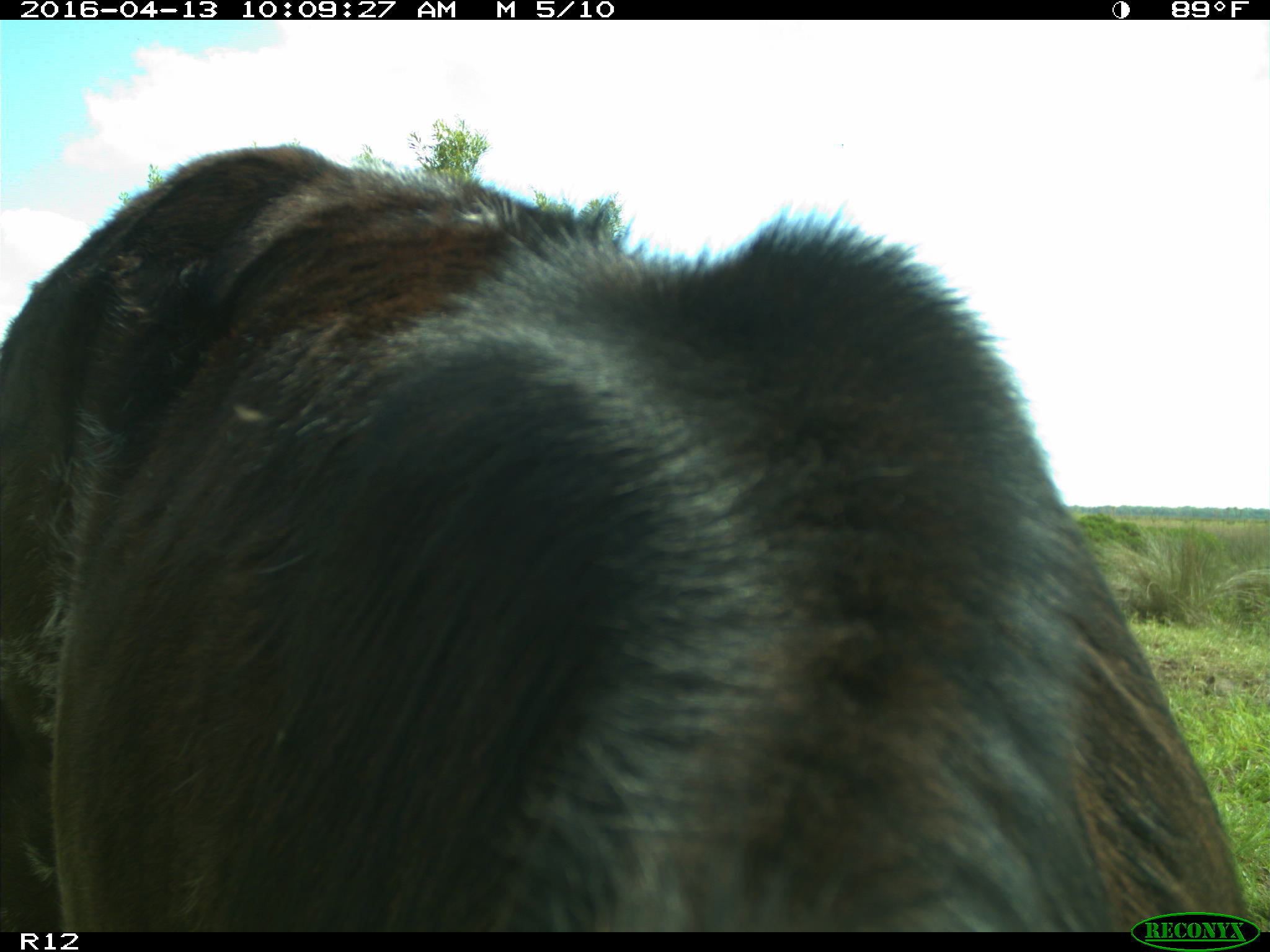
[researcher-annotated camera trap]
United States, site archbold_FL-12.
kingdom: Animalia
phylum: Chordata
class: Mammalia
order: Artiodactyla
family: Bovidae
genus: Bos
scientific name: Bos taurus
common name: domestic cow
Bos taurus (domestic cow).